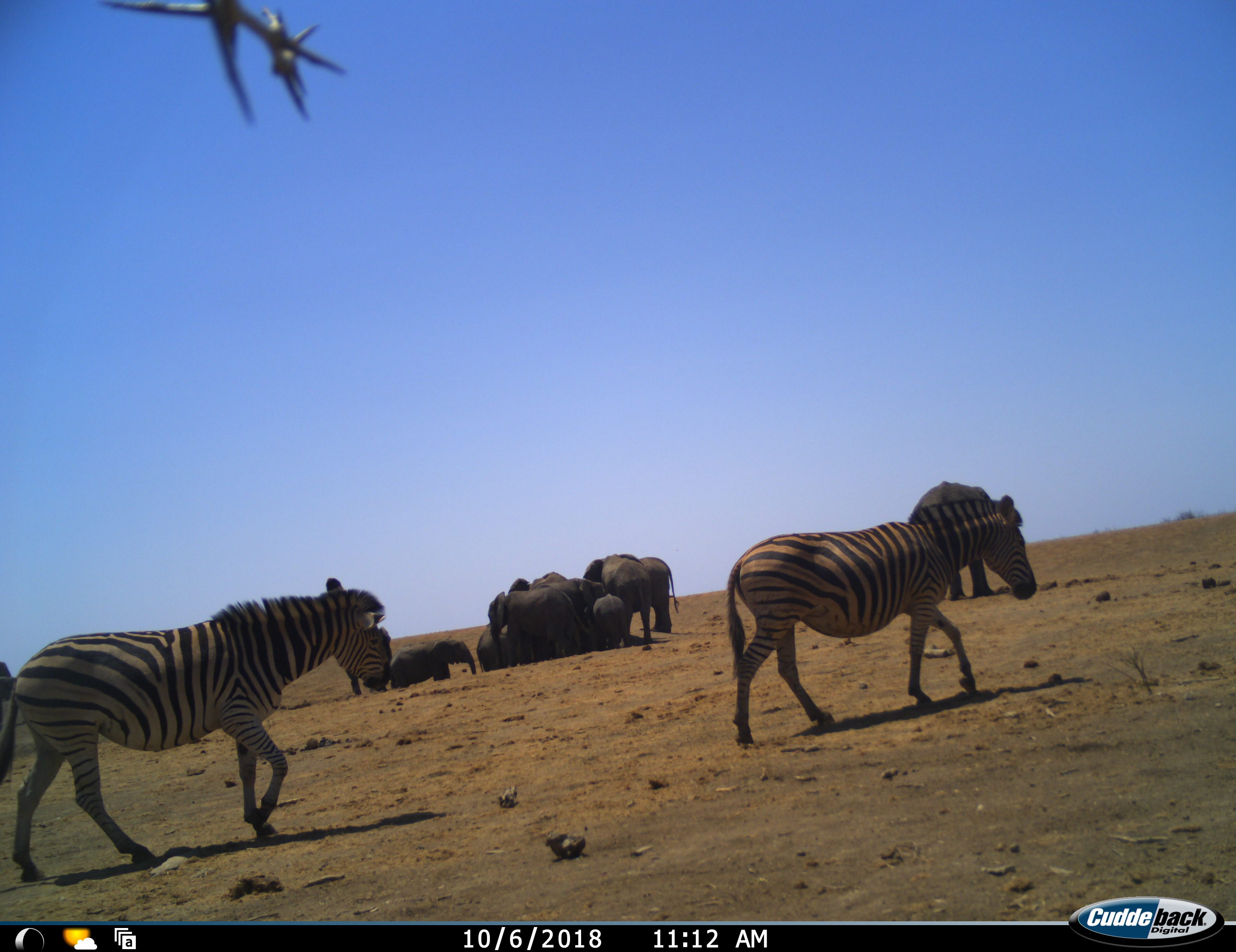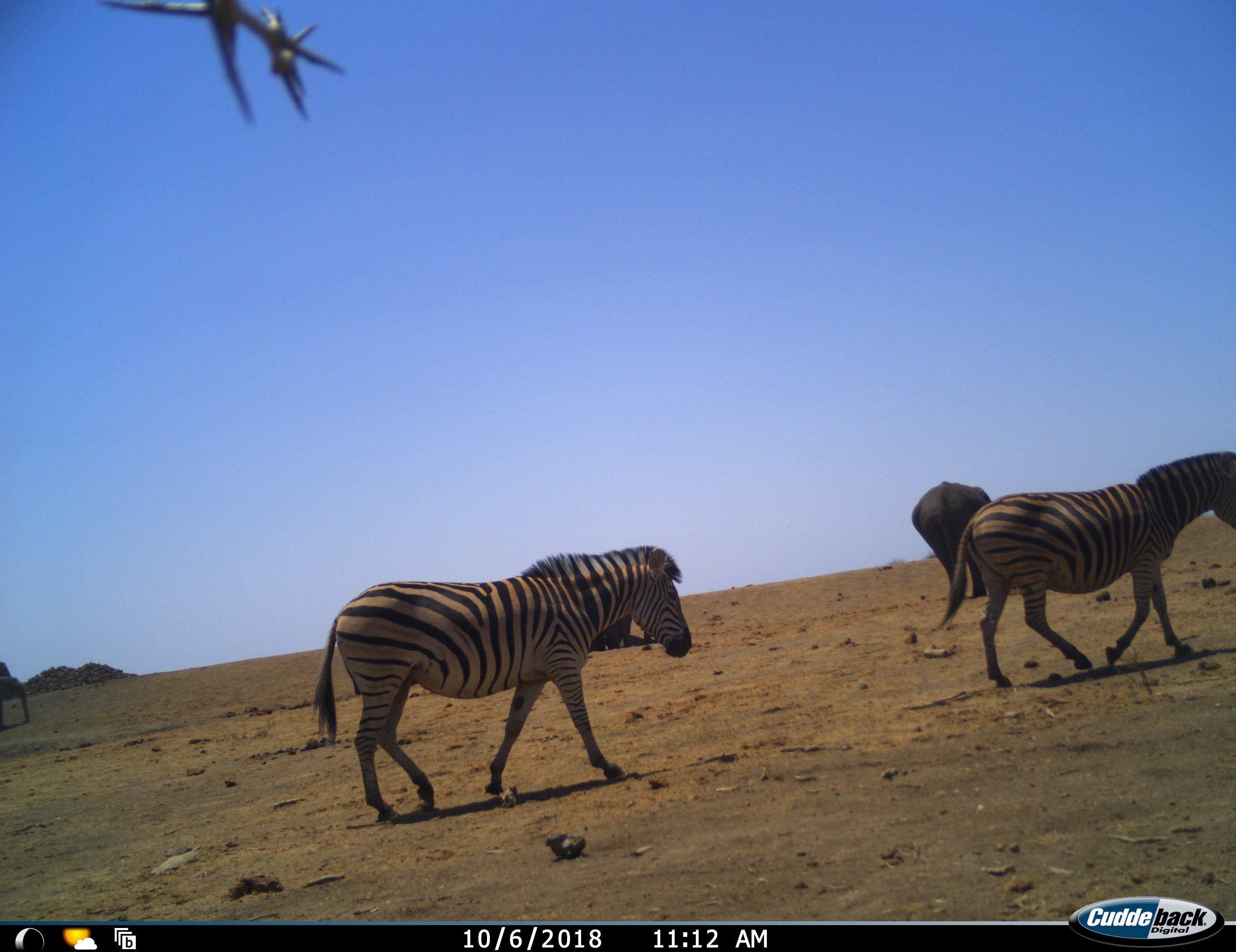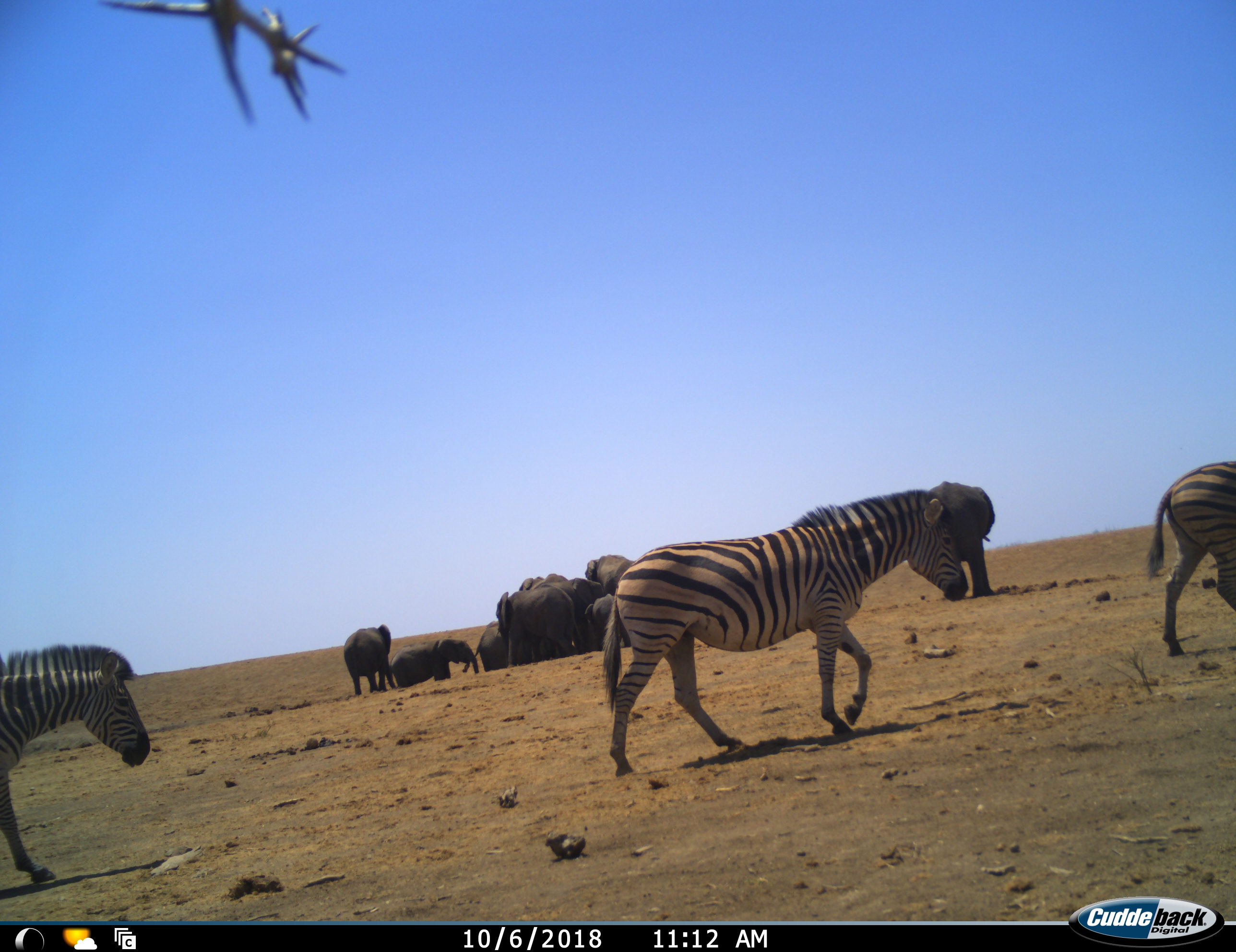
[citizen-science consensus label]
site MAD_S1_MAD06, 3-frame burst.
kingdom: Animalia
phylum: Chordata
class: Mammalia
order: Proboscidea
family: Elephantidae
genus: Loxodonta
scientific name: Loxodonta africana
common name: african bush elephant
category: elephant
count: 9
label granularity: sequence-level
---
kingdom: Animalia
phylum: Chordata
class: Mammalia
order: Perissodactyla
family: Equidae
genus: Equus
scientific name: Equus quagga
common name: plains zebra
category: zebraplains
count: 3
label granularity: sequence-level